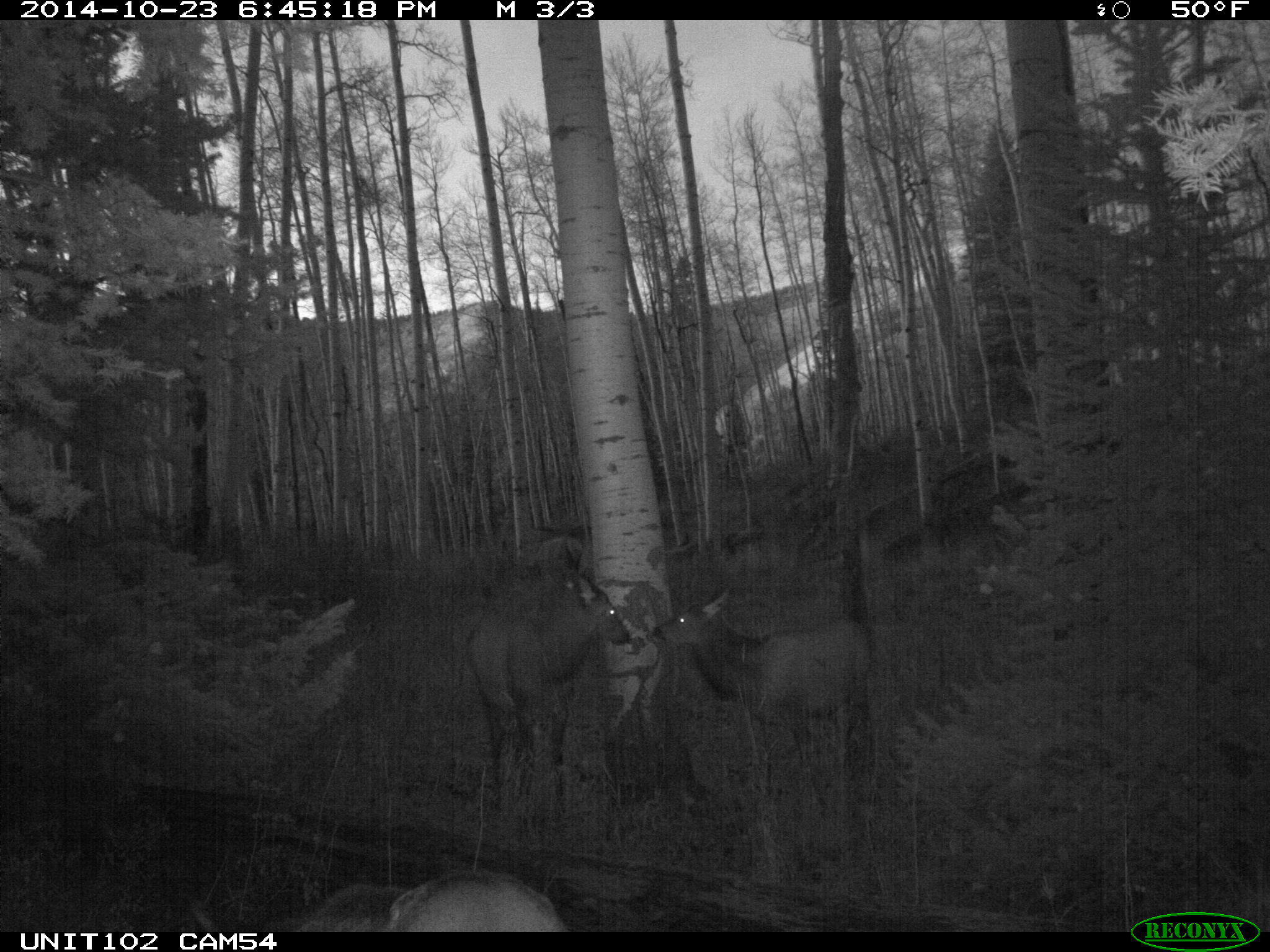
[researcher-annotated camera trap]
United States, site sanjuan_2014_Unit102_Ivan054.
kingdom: Animalia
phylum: Chordata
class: Mammalia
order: Artiodactyla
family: Cervidae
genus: Cervus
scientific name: Cervus elaphus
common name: red deer